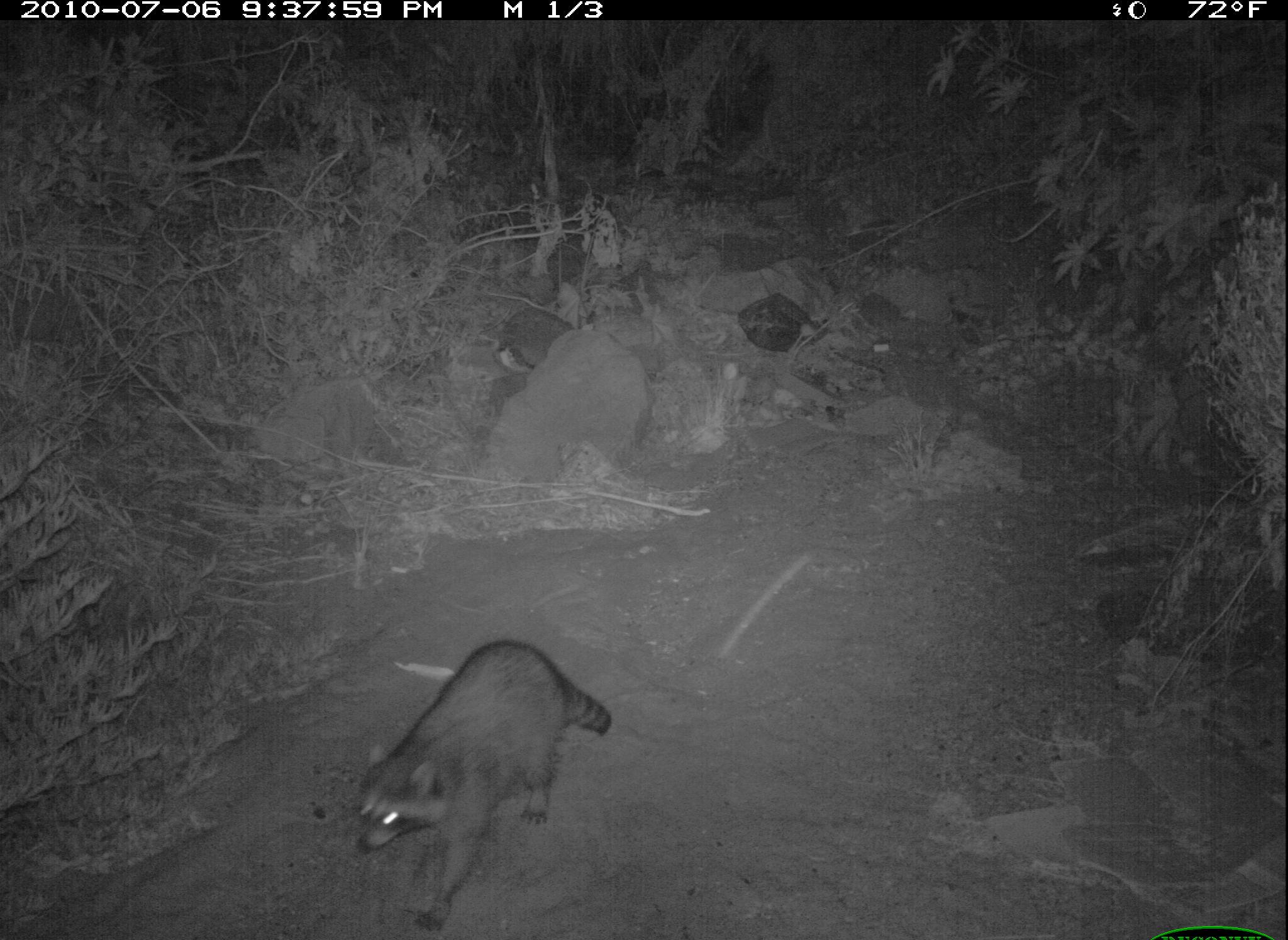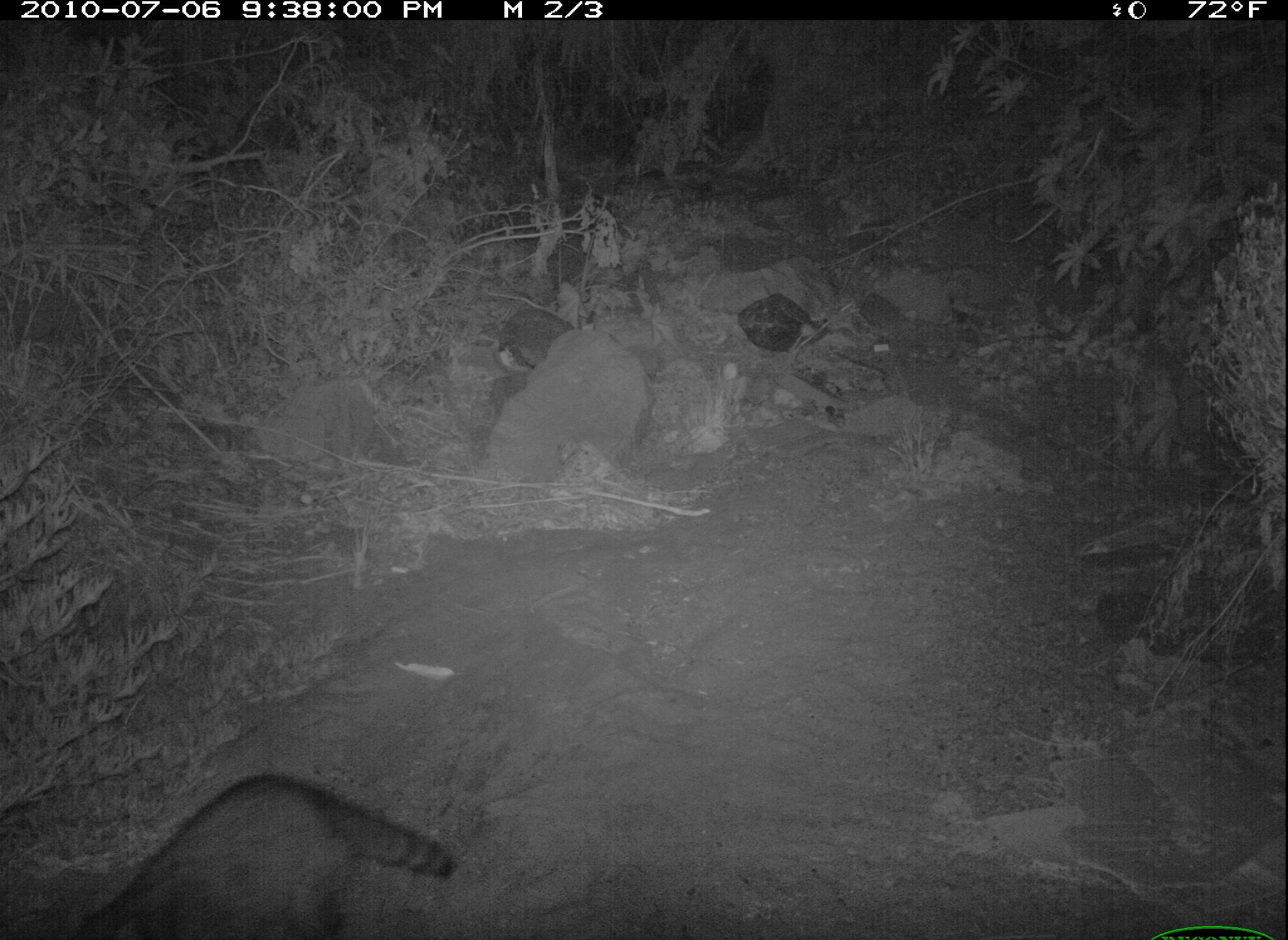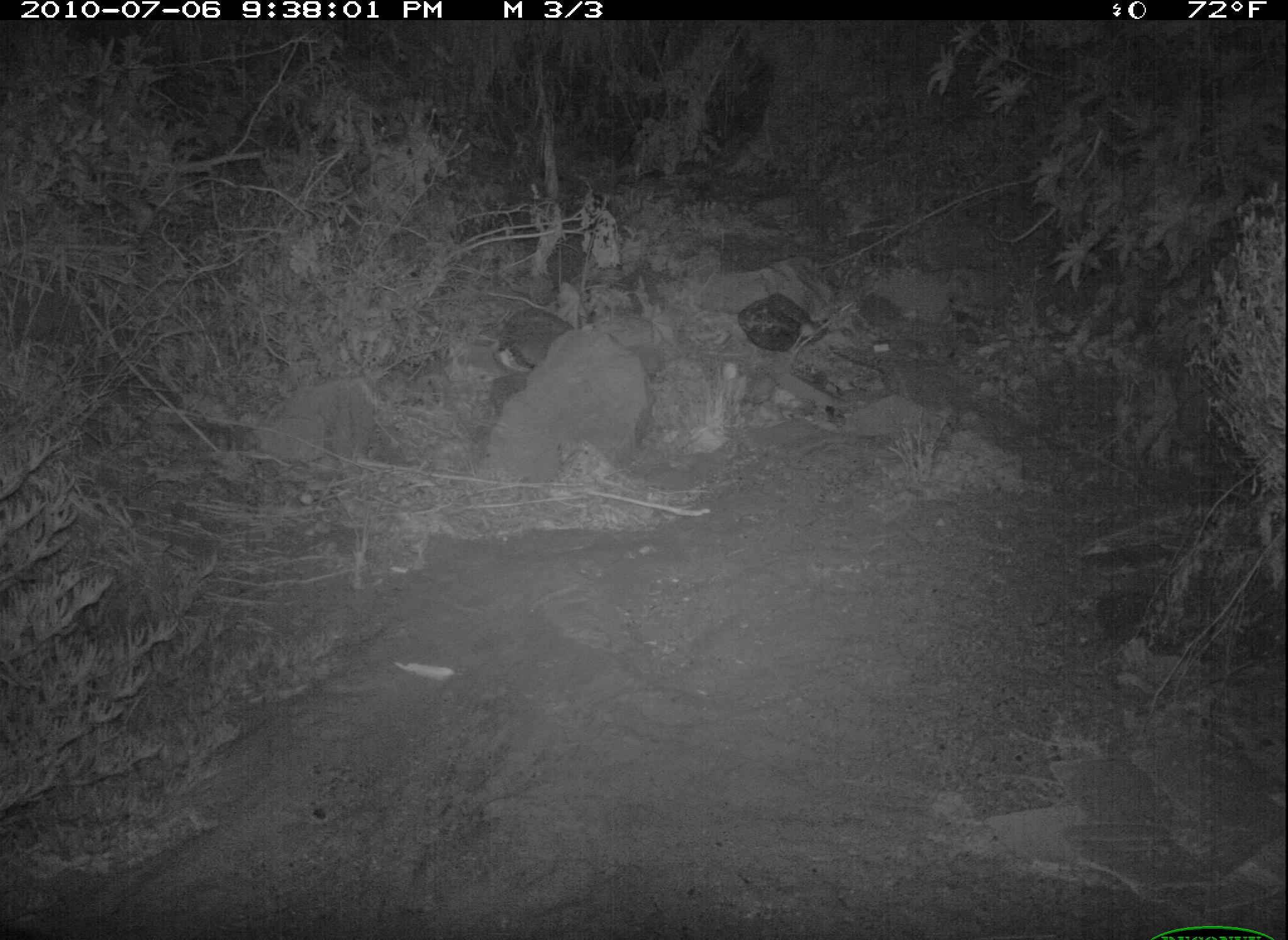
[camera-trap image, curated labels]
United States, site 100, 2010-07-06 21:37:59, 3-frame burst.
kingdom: Animalia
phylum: Chordata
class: Mammalia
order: Carnivora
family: Procyonidae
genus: Procyon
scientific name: Procyon lotor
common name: raccoon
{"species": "raccoon (Procyon lotor)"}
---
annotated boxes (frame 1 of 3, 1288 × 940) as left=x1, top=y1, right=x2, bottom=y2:
raccoon: left=345, top=631, right=617, bottom=937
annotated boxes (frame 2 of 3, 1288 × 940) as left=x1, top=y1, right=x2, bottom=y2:
raccoon: left=69, top=760, right=459, bottom=940